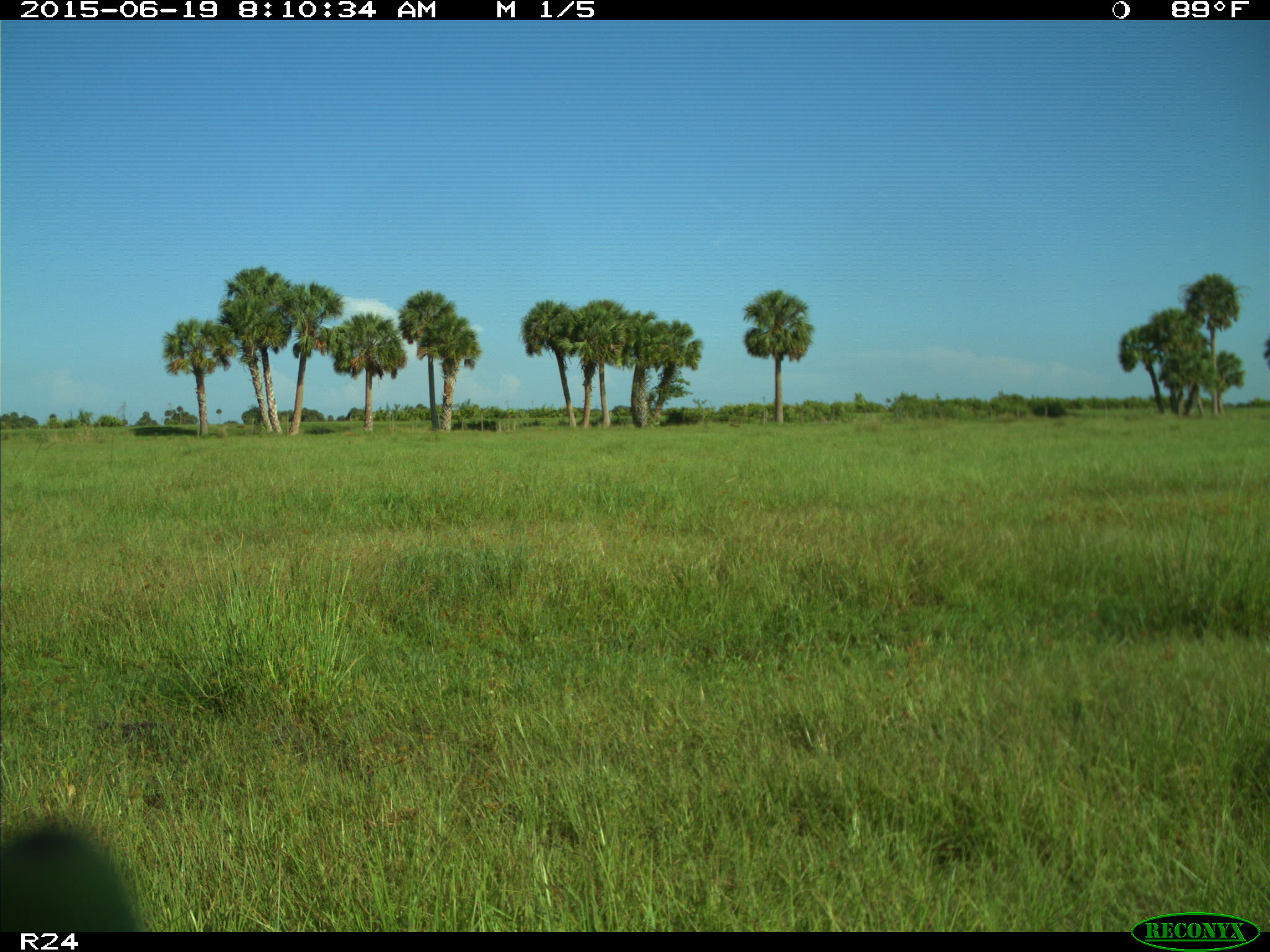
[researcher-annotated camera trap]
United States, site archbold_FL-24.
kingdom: Animalia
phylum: Chordata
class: Mammalia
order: Artiodactyla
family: Bovidae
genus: Bos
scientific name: Bos taurus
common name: domestic cow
Bos taurus (domestic cow).